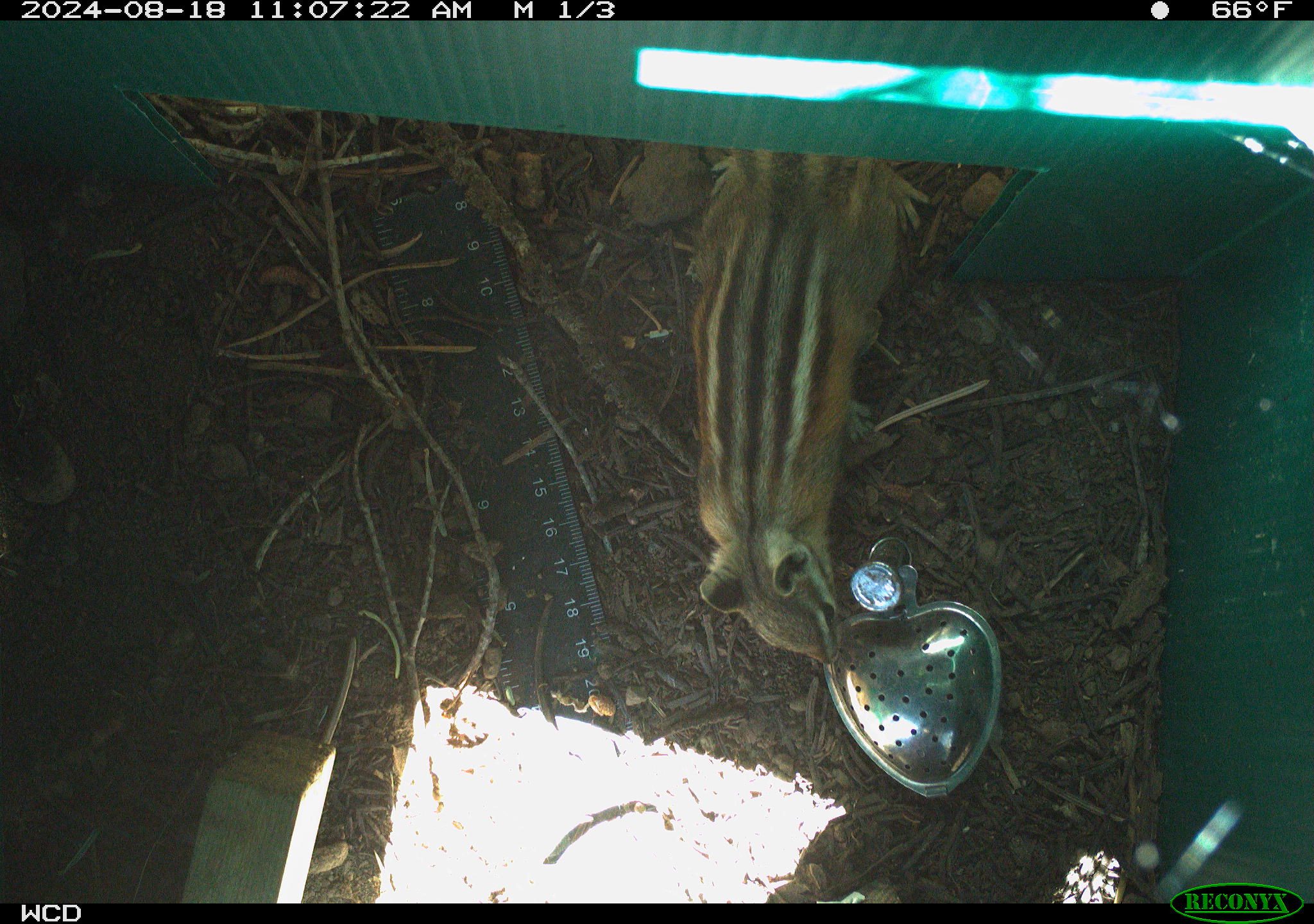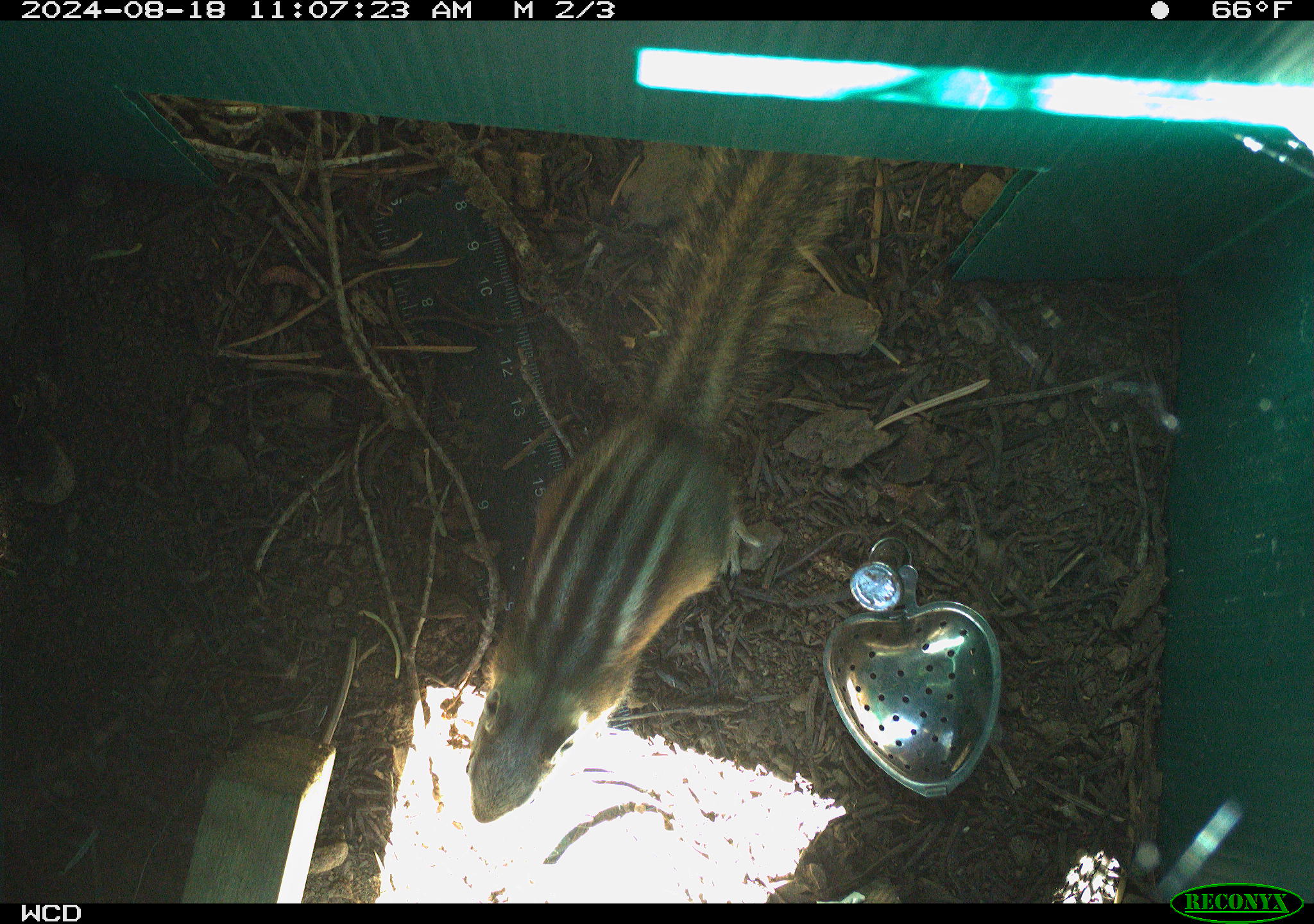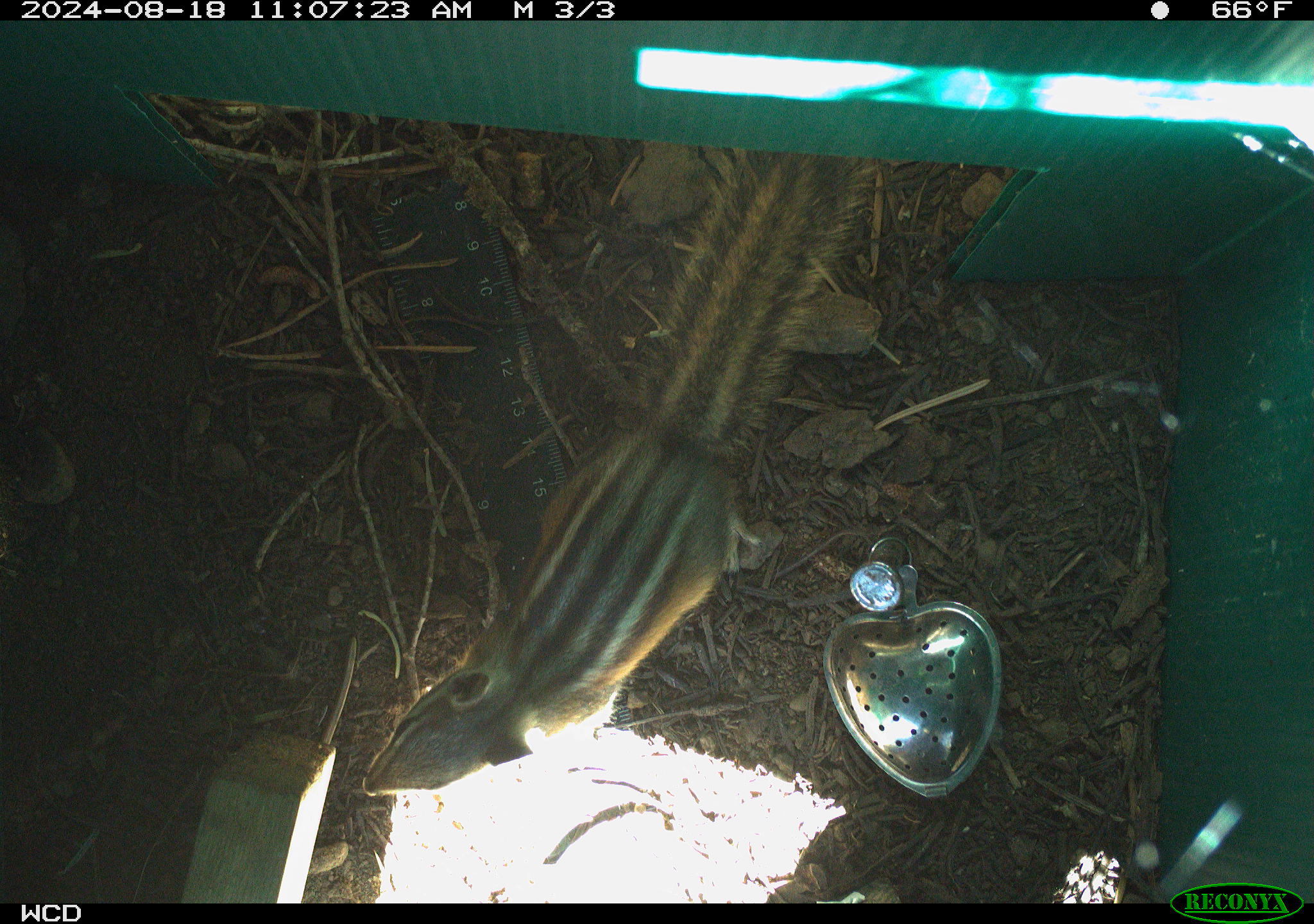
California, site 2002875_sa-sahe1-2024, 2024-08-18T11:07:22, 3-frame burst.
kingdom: Animalia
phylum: Chordata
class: Mammalia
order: Rodentia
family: Sciuridae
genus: Neotamias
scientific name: Neotamias quadrimaculatus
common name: long-eared chipmunk